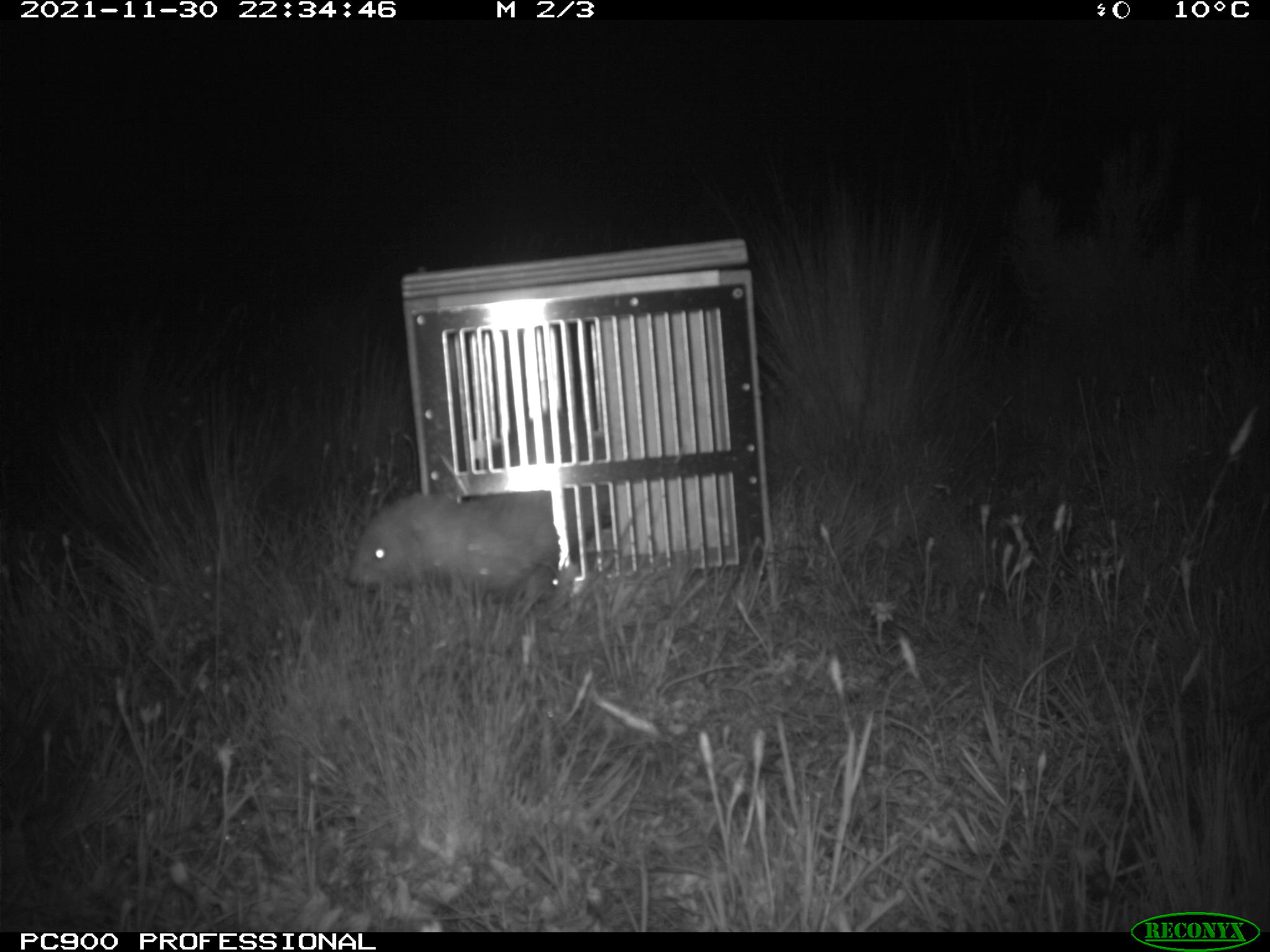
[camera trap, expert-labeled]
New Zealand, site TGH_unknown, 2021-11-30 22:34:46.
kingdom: Animalia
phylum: Chordata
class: Mammalia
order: Carnivora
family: Mustelidae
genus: Mustela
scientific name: Mustela furo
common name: ferret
Ferret (Mustela furo).